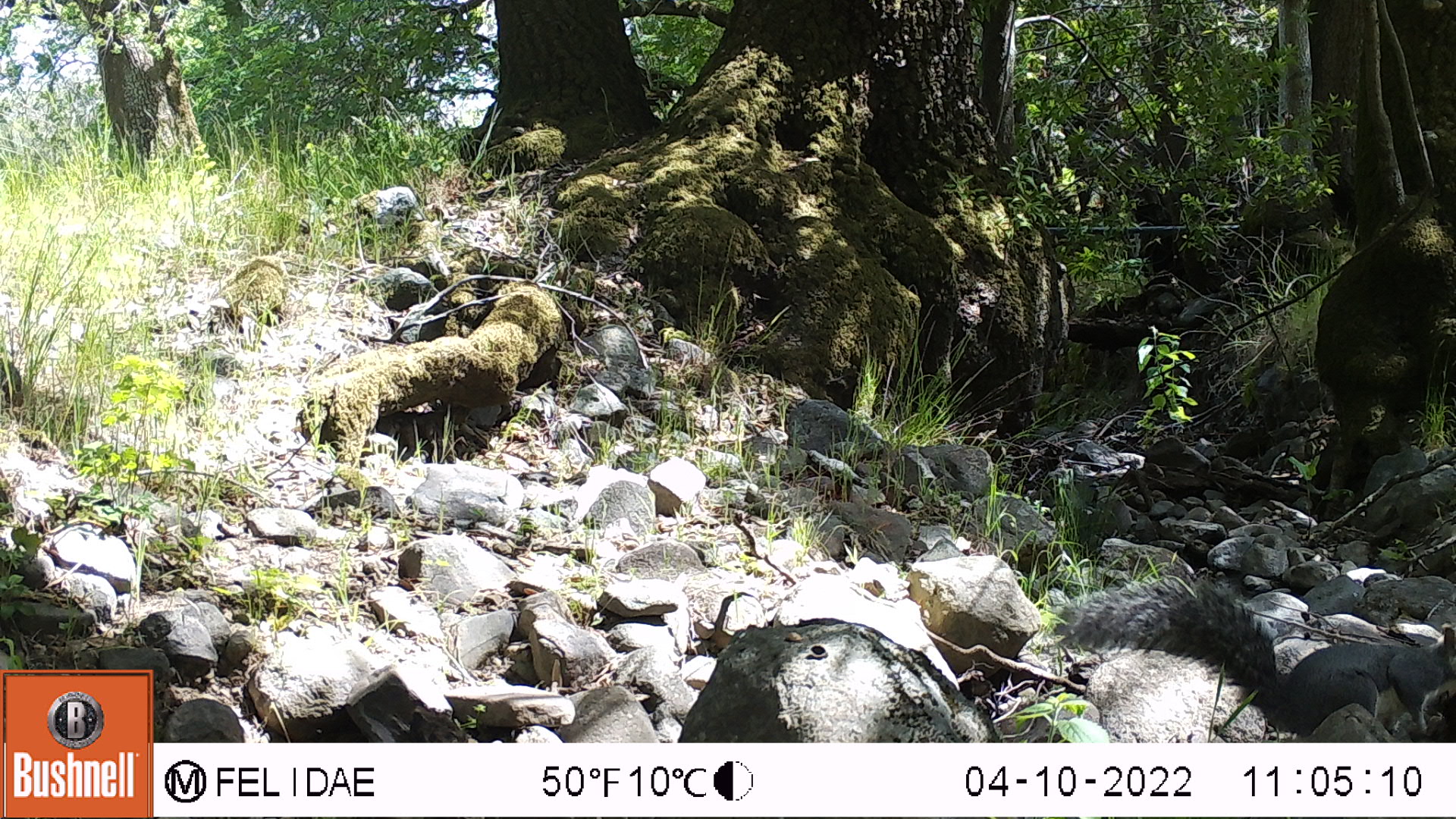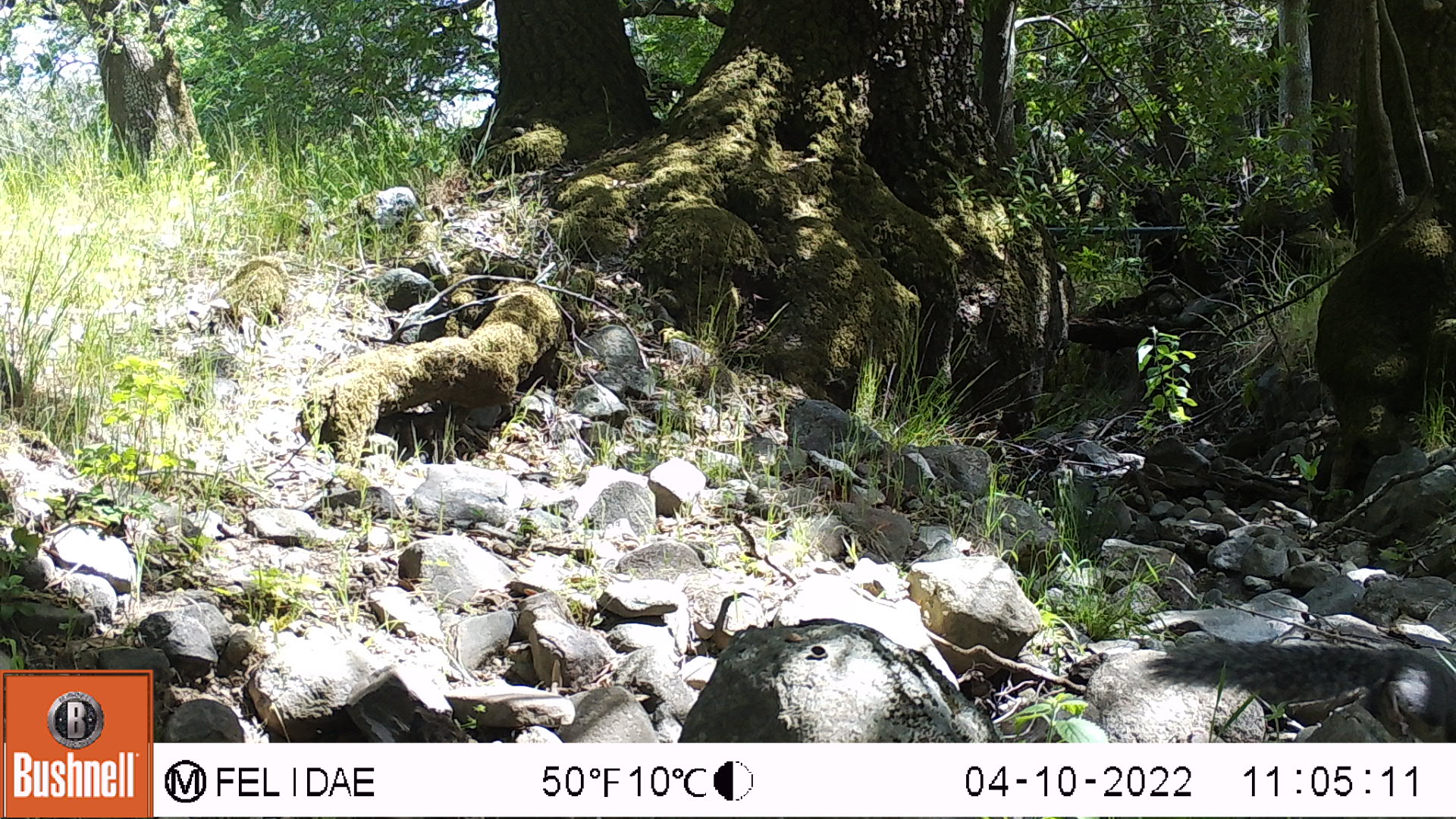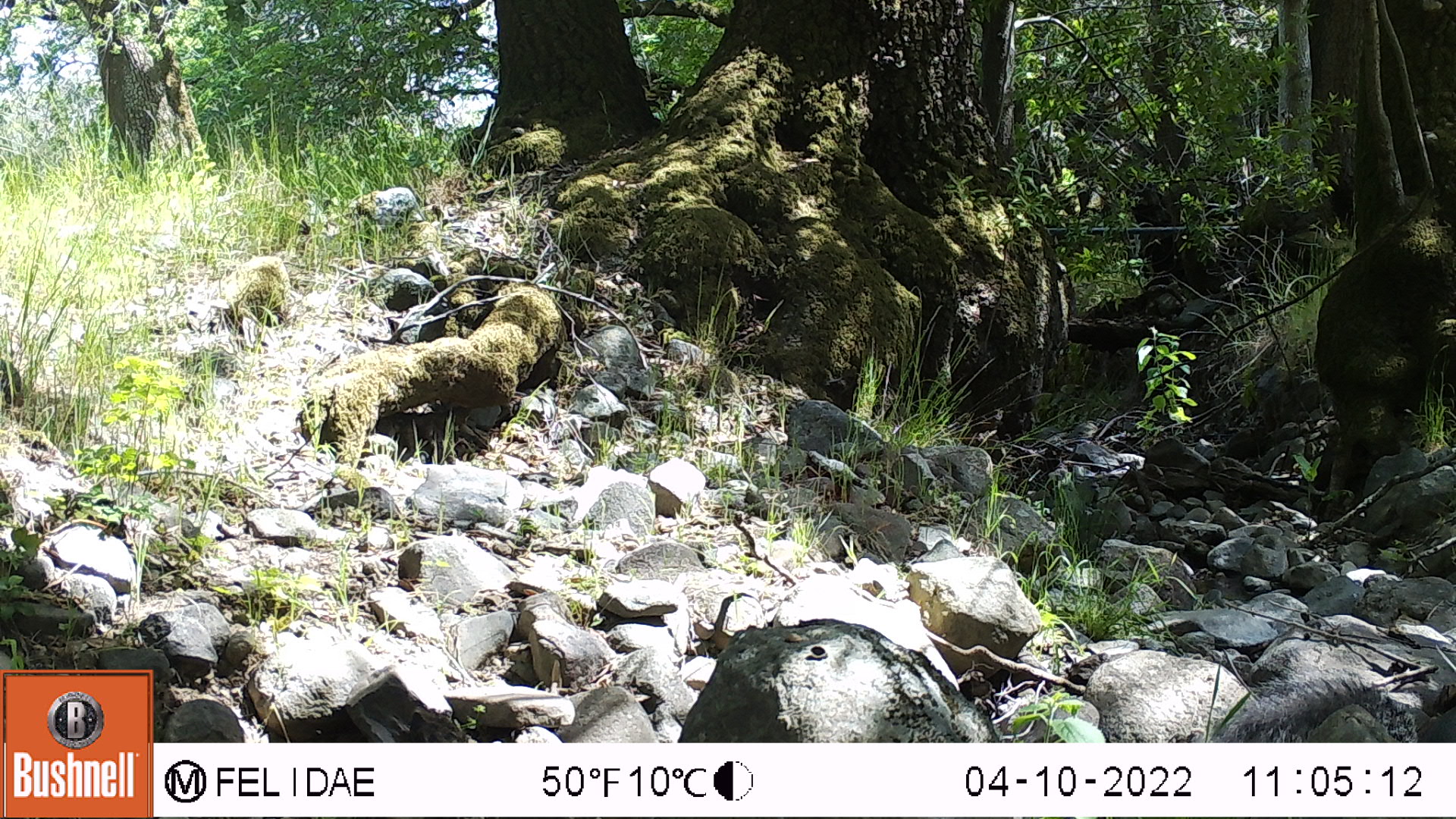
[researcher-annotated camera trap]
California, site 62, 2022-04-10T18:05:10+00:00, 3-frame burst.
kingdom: Animalia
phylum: Chordata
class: Mammalia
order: Rodentia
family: Sciuridae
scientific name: Sciuridae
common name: squirrel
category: unknown squirrel